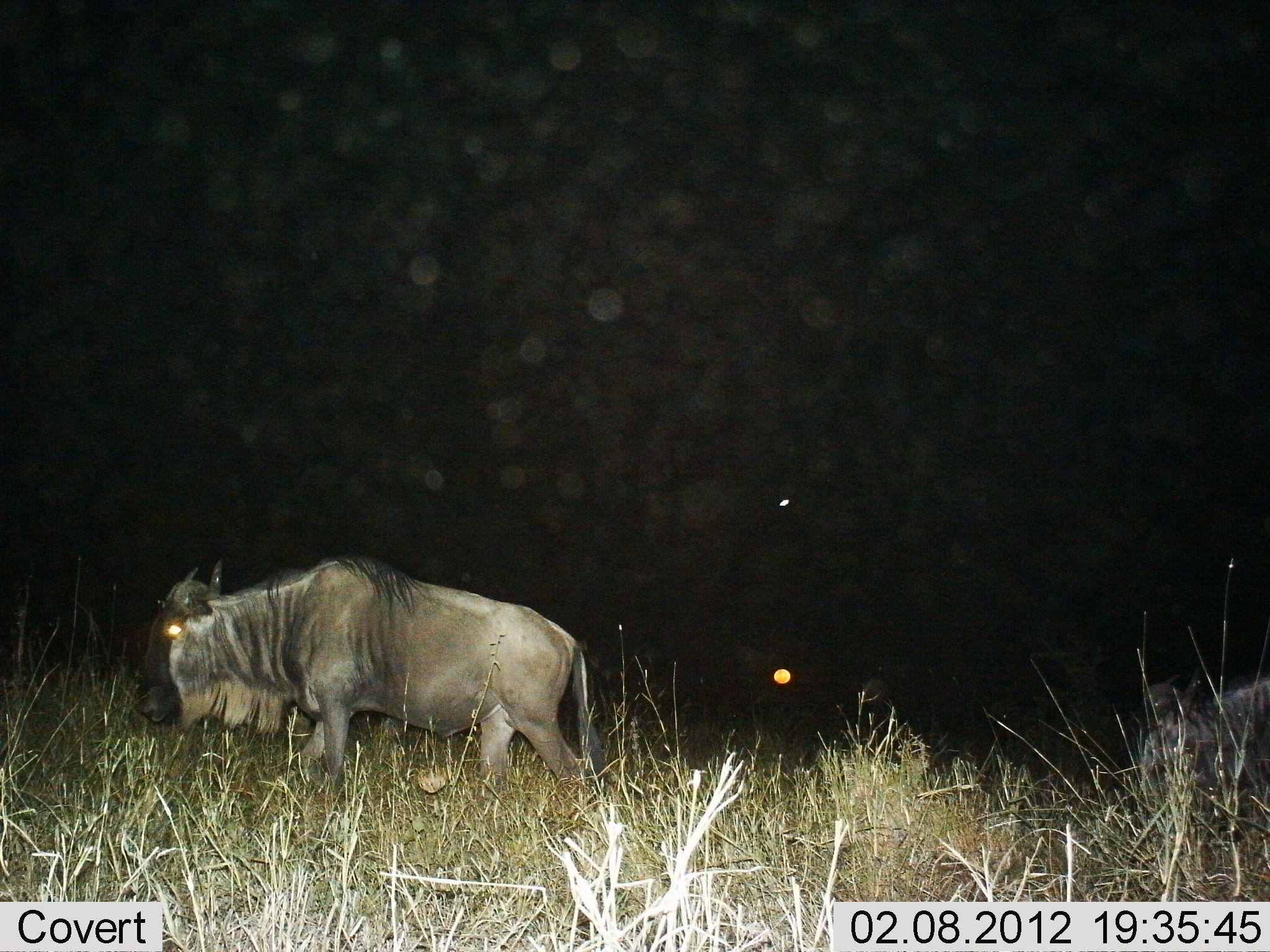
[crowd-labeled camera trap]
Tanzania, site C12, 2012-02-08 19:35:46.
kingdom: Animalia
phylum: Chordata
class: Mammalia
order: Artiodactyla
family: Bovidae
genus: Connochaetes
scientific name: Connochaetes taurinus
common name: blue wildebeest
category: wildebeest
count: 2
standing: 15%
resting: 8%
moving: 85%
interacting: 0%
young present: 0%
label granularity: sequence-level